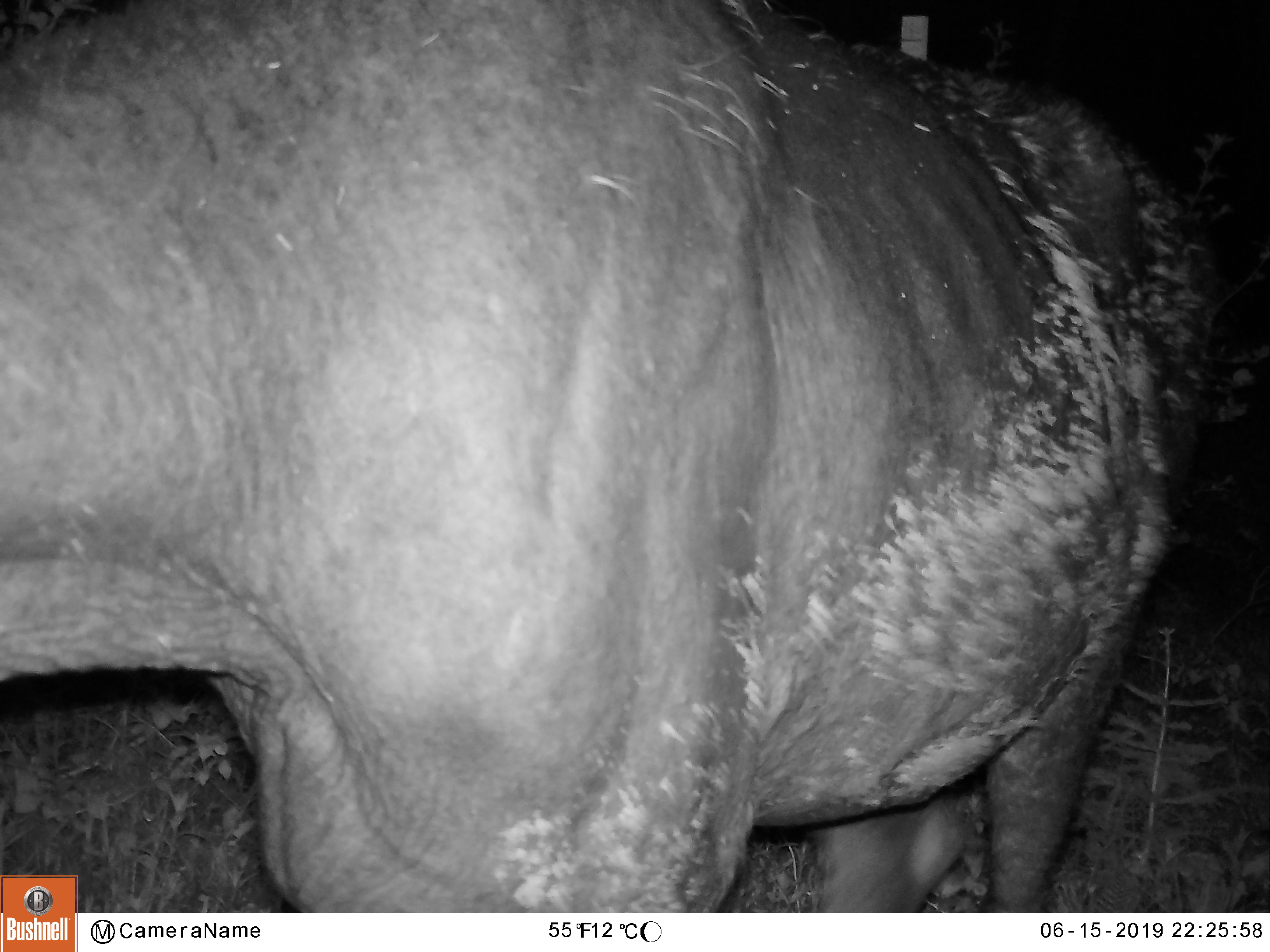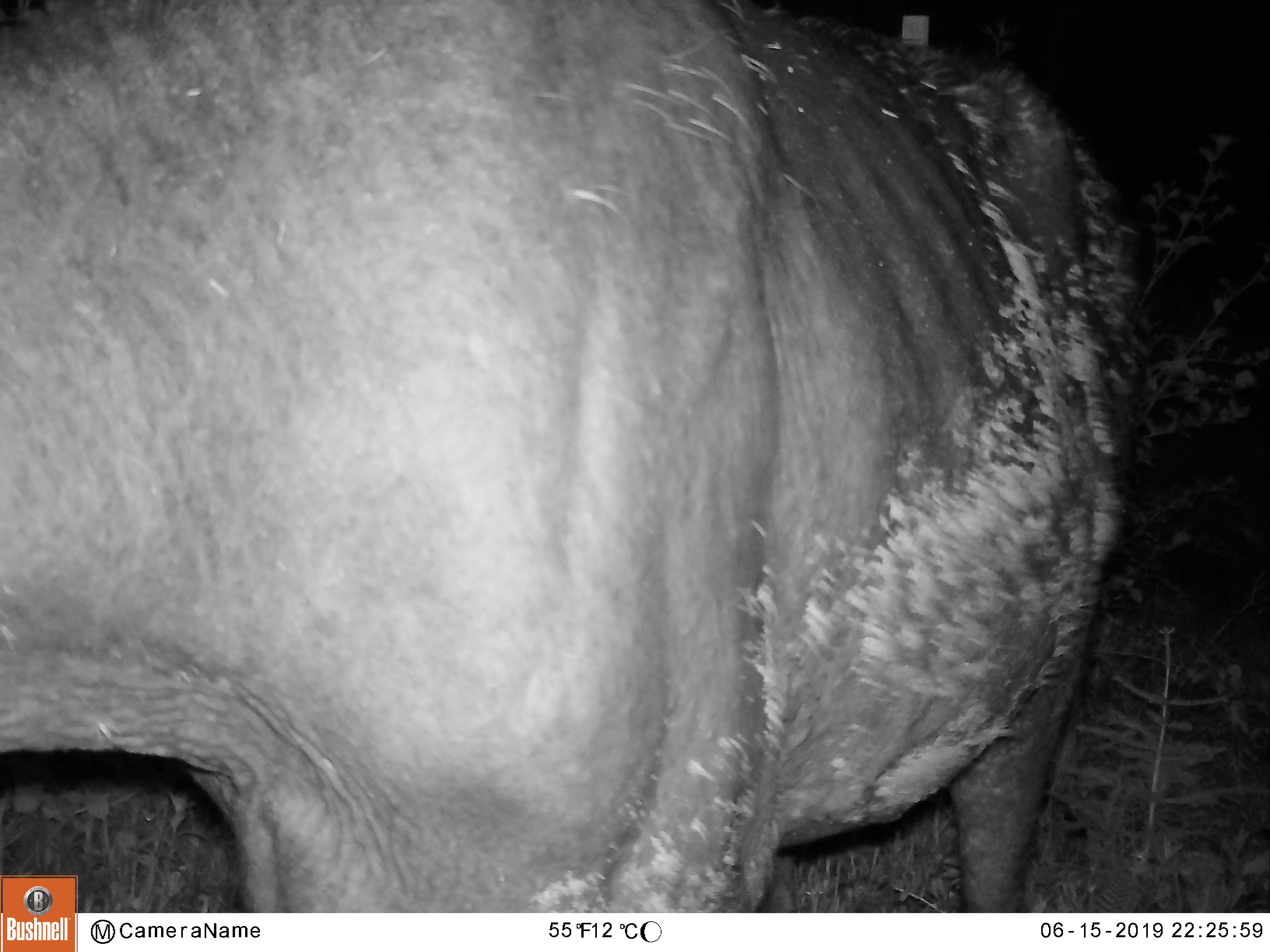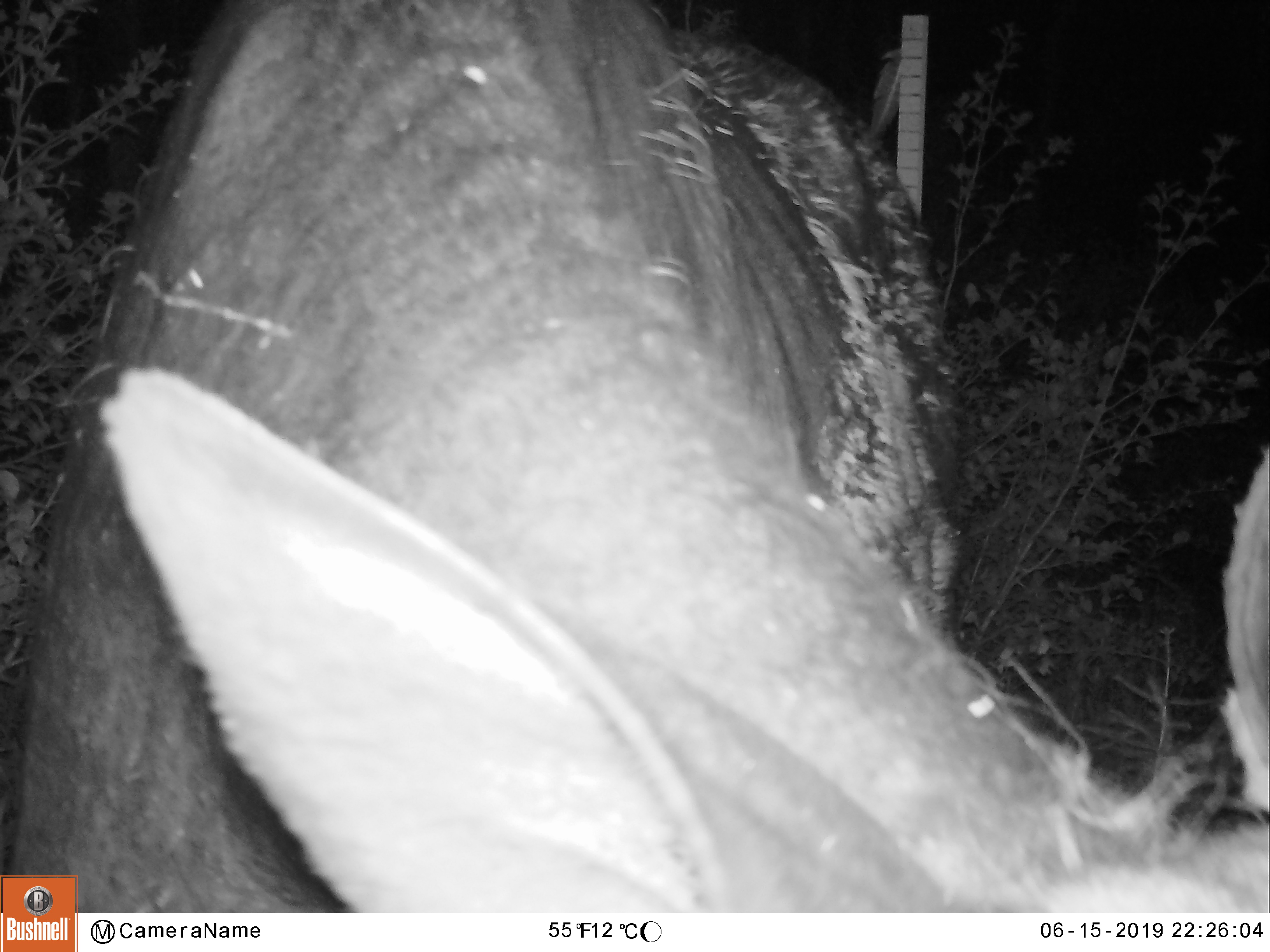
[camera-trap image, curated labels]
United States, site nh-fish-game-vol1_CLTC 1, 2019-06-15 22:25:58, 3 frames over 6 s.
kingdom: Animalia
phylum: Chordata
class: Mammalia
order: Artiodactyla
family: Cervidae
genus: Alces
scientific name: Alces alces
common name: moose